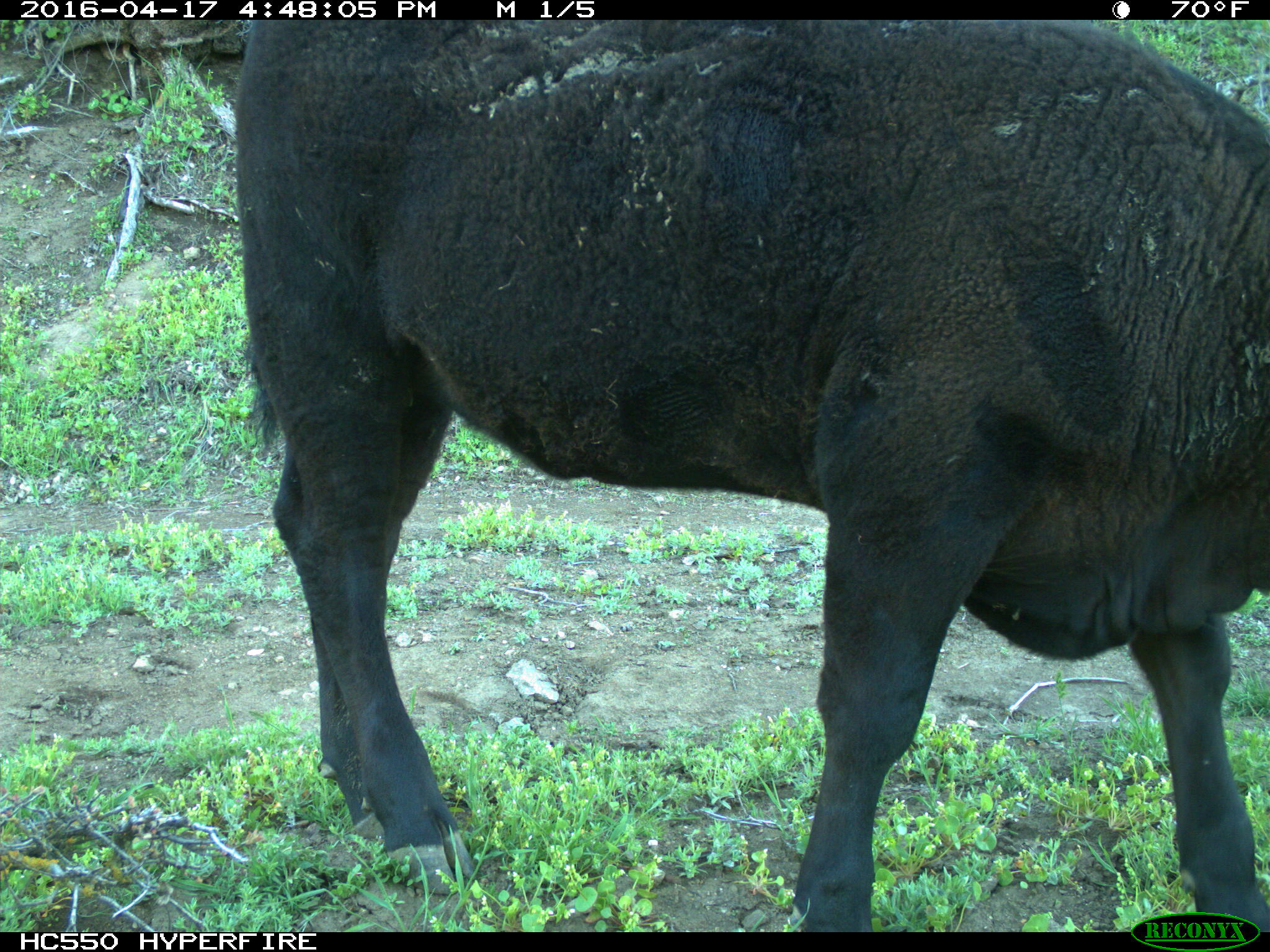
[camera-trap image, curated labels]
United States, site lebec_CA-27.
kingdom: Animalia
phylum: Chordata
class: Mammalia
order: Artiodactyla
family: Bovidae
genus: Bos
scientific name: Bos taurus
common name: domestic cow